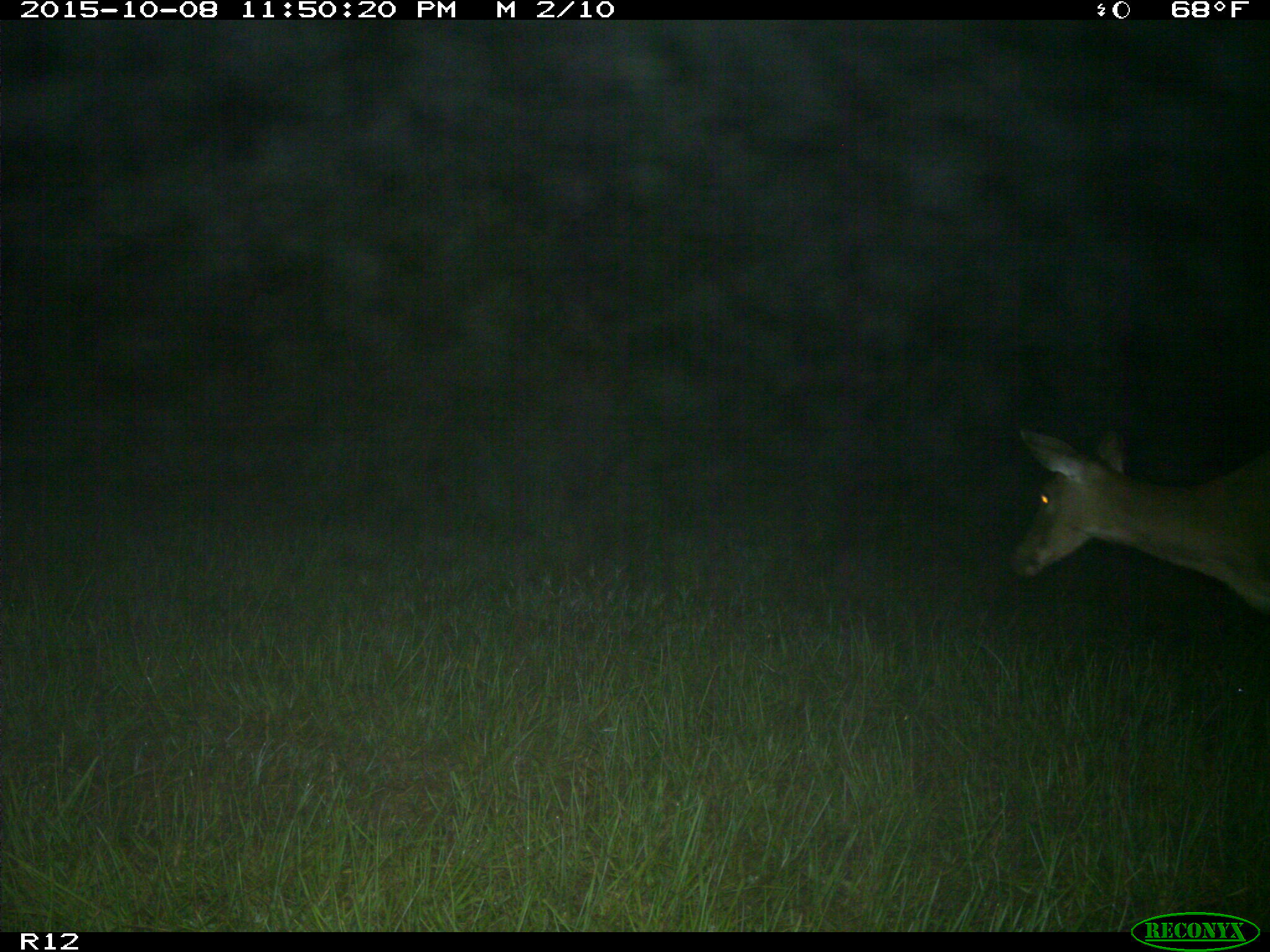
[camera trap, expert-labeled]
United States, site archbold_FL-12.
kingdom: Animalia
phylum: Chordata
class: Mammalia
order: Artiodactyla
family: Cervidae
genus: Odocoileus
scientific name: Odocoileus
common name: deer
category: unidentified deer